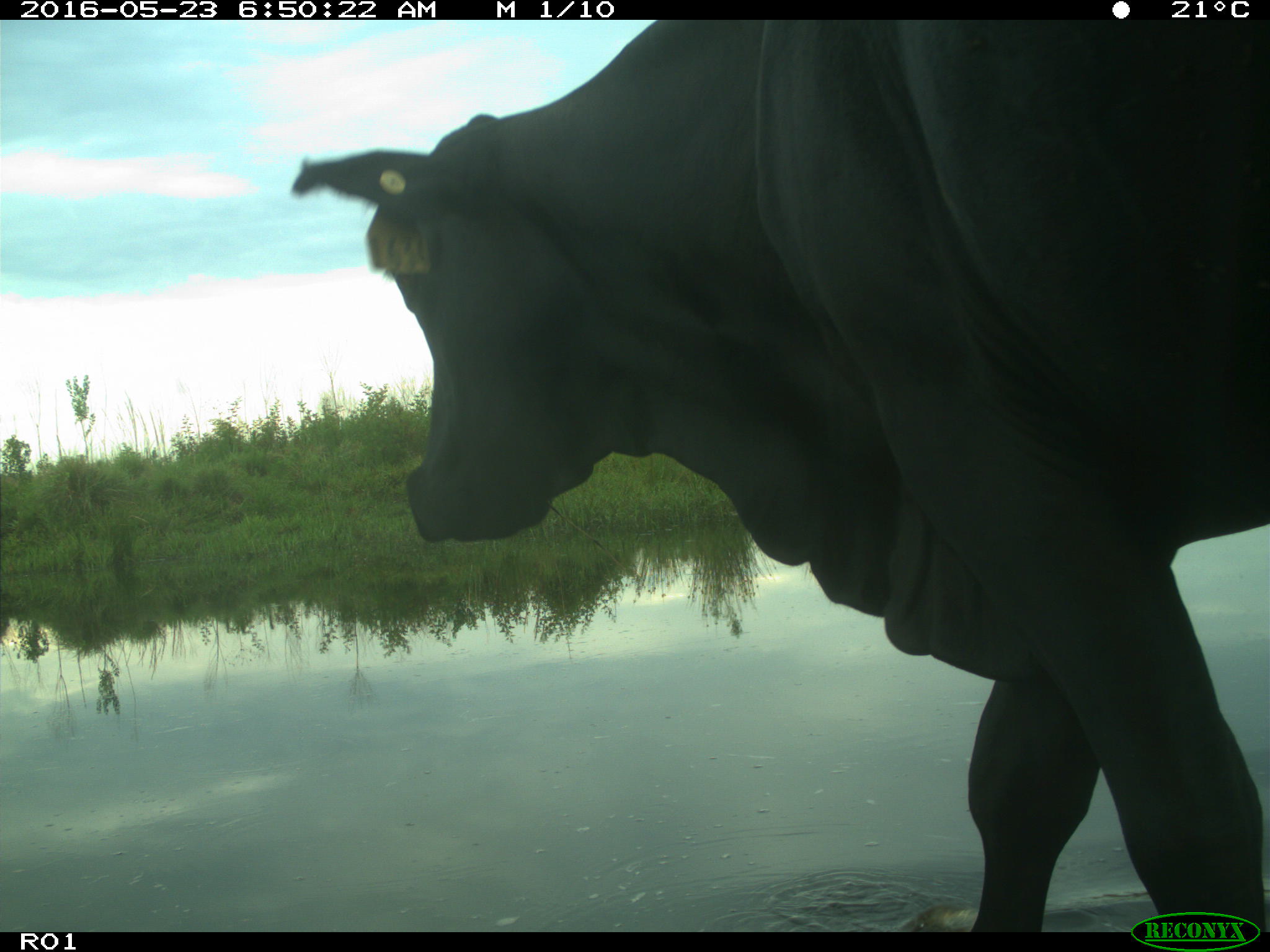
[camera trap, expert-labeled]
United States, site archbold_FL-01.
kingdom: Animalia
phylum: Chordata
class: Mammalia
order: Artiodactyla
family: Bovidae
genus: Bos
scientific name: Bos taurus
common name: domestic cow